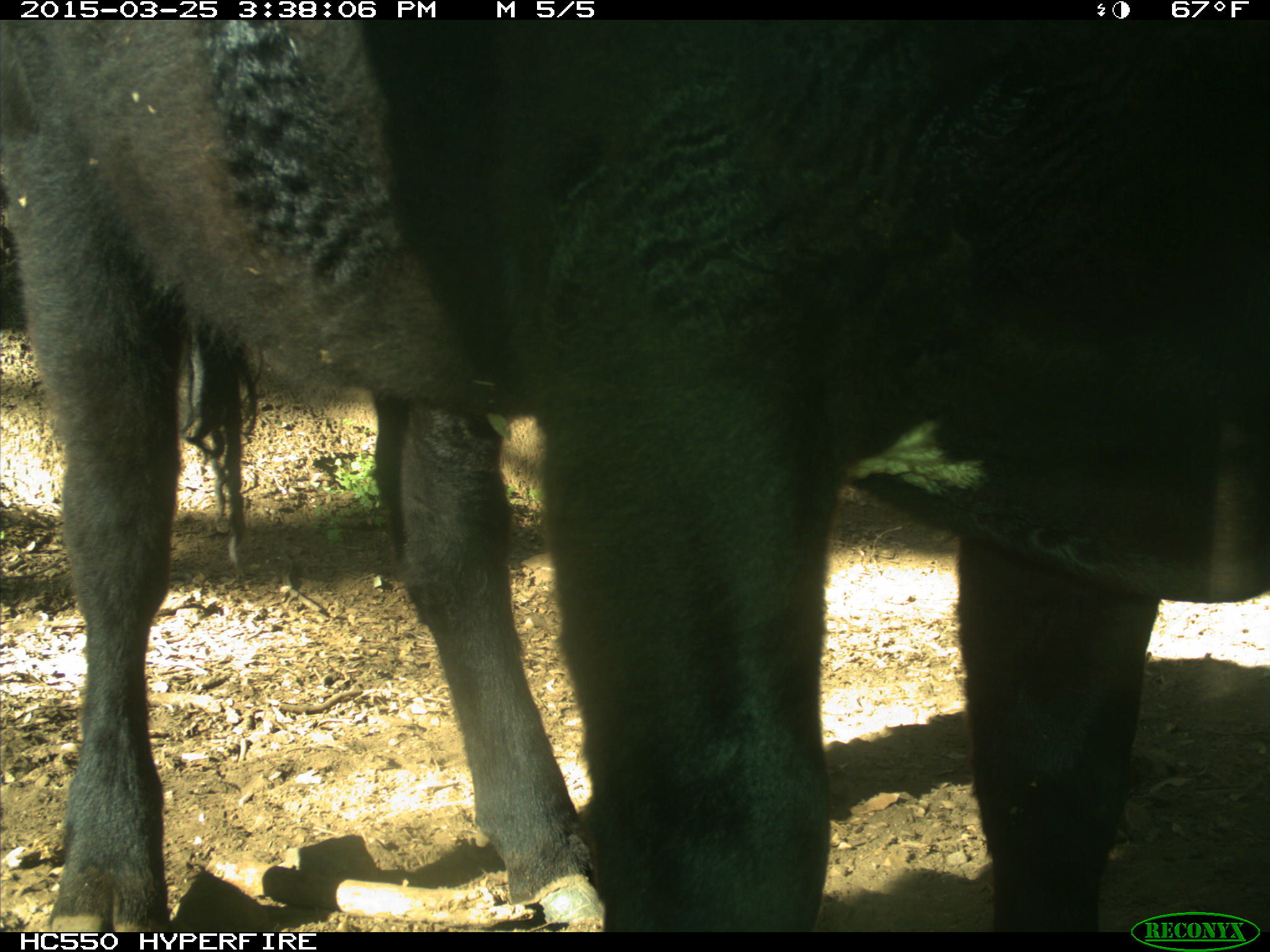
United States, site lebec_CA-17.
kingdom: Animalia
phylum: Chordata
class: Mammalia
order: Artiodactyla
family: Bovidae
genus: Bos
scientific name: Bos taurus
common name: domestic cow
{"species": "Bos taurus (domestic cow)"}